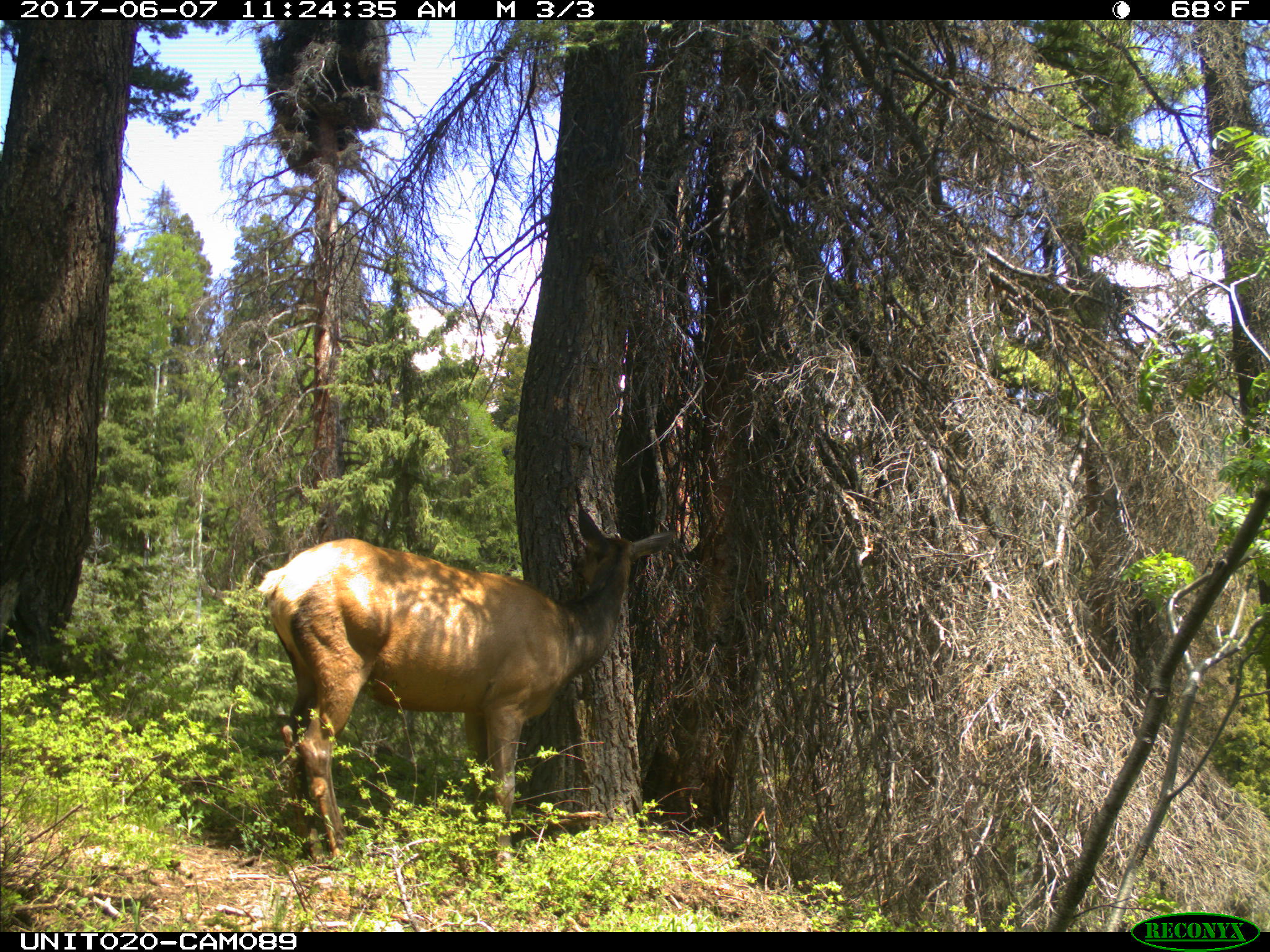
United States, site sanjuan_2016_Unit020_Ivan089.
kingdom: Animalia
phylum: Chordata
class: Mammalia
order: Artiodactyla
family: Cervidae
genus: Cervus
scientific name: Cervus elaphus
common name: red deer